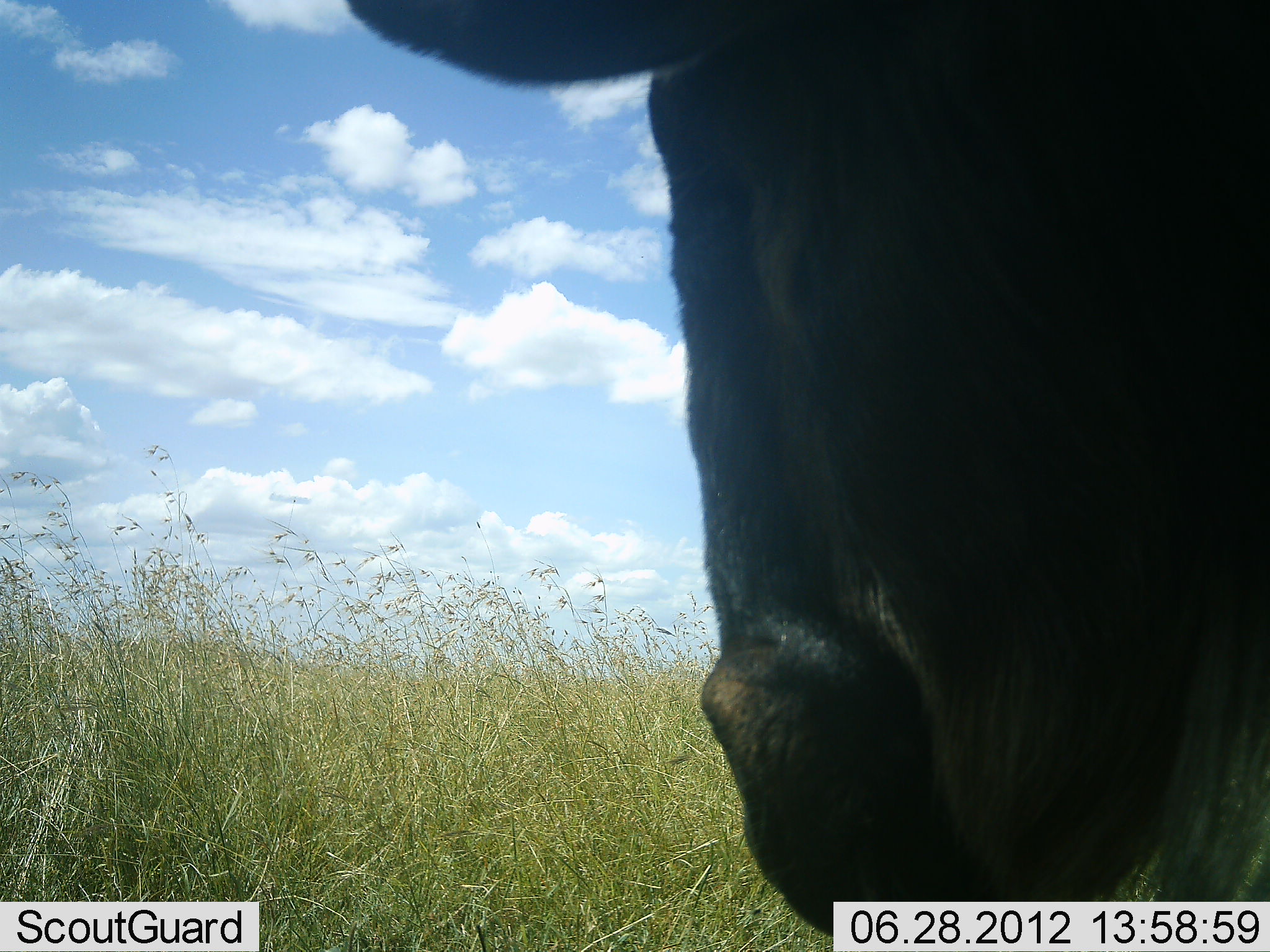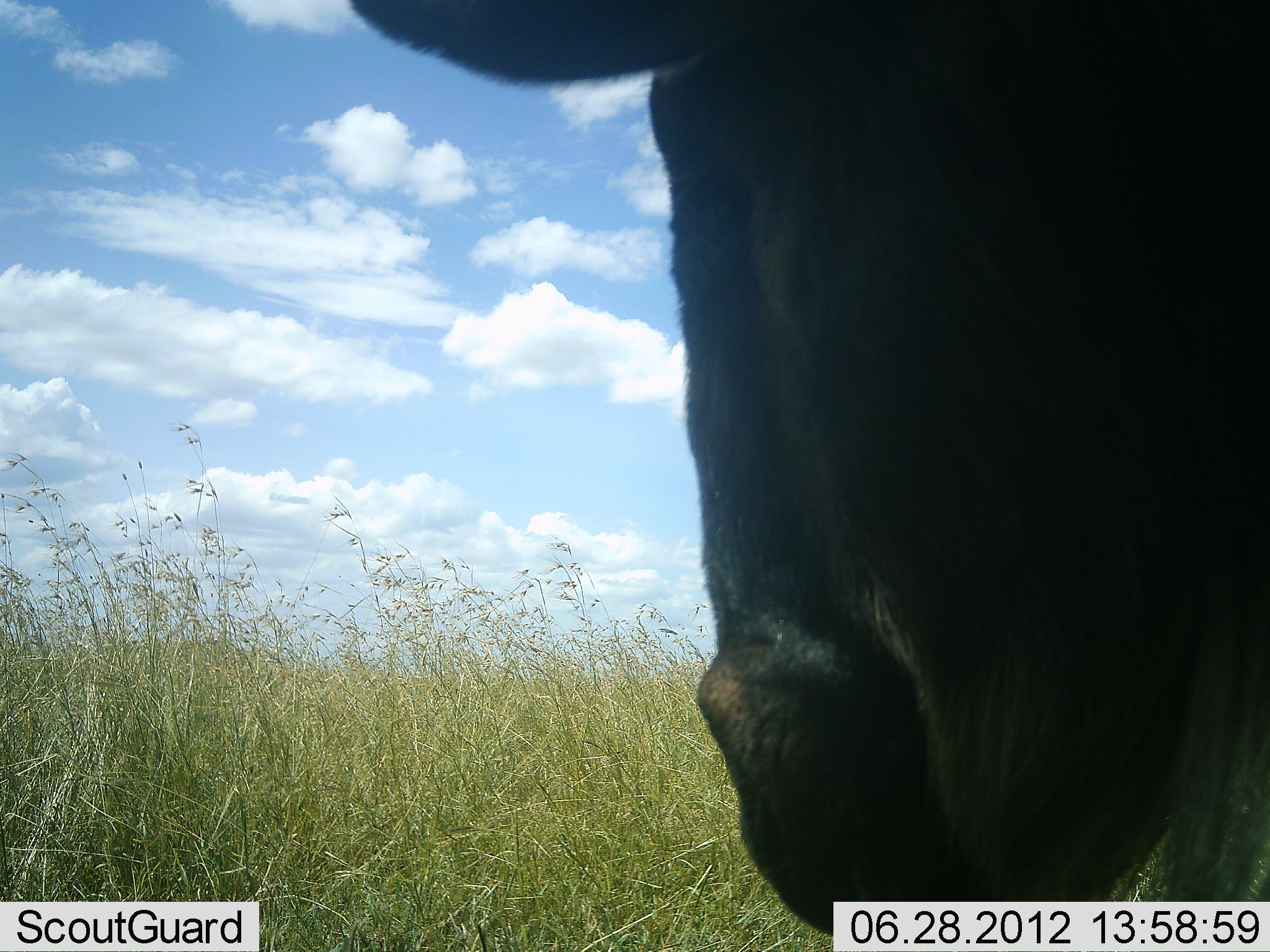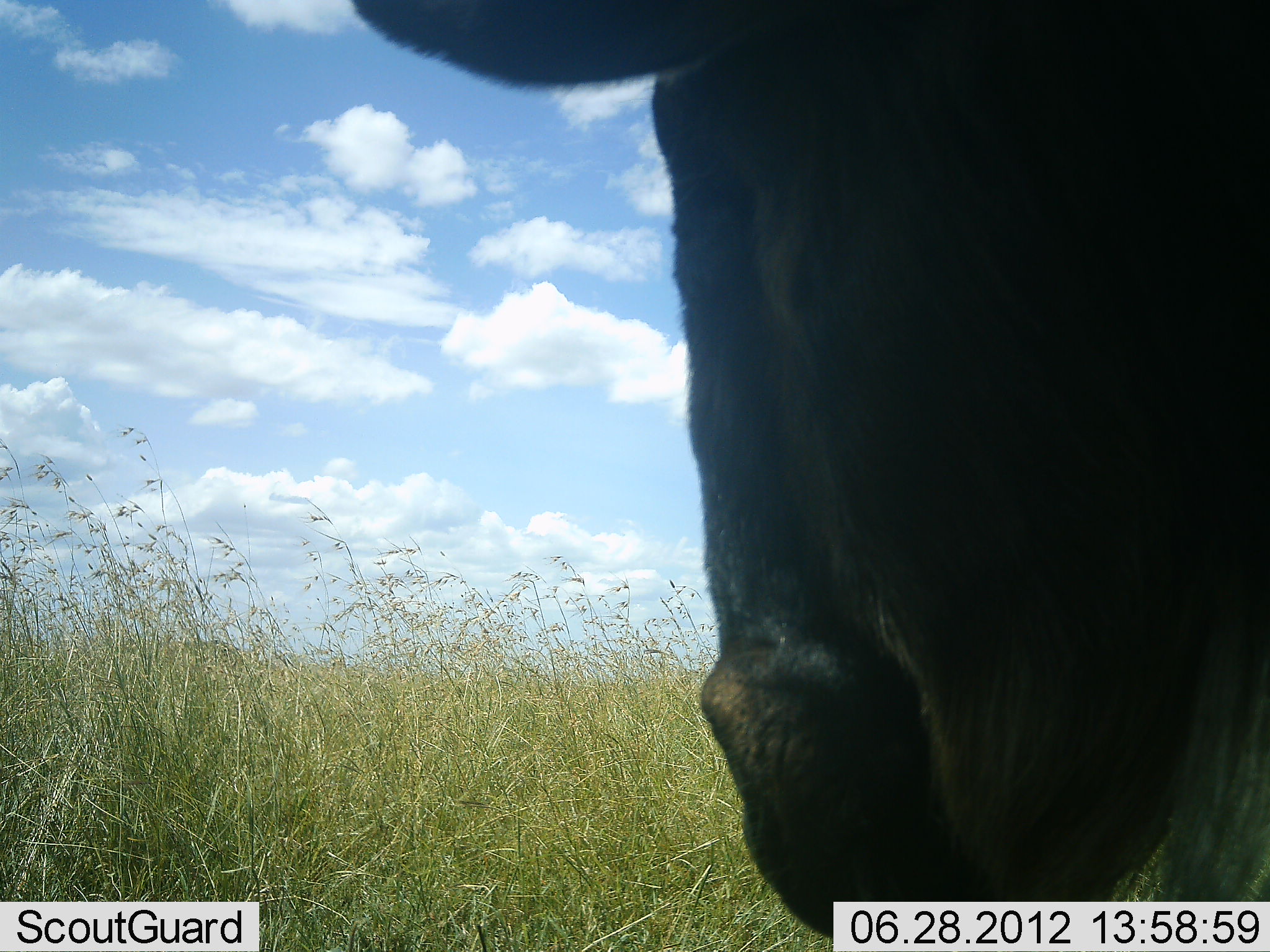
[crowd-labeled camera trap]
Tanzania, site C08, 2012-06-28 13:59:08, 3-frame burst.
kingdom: Animalia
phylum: Chordata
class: Mammalia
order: Artiodactyla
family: Bovidae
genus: Connochaetes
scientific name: Connochaetes taurinus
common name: blue wildebeest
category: wildebeest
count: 1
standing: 90%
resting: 10%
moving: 0%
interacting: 0%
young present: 0%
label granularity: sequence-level